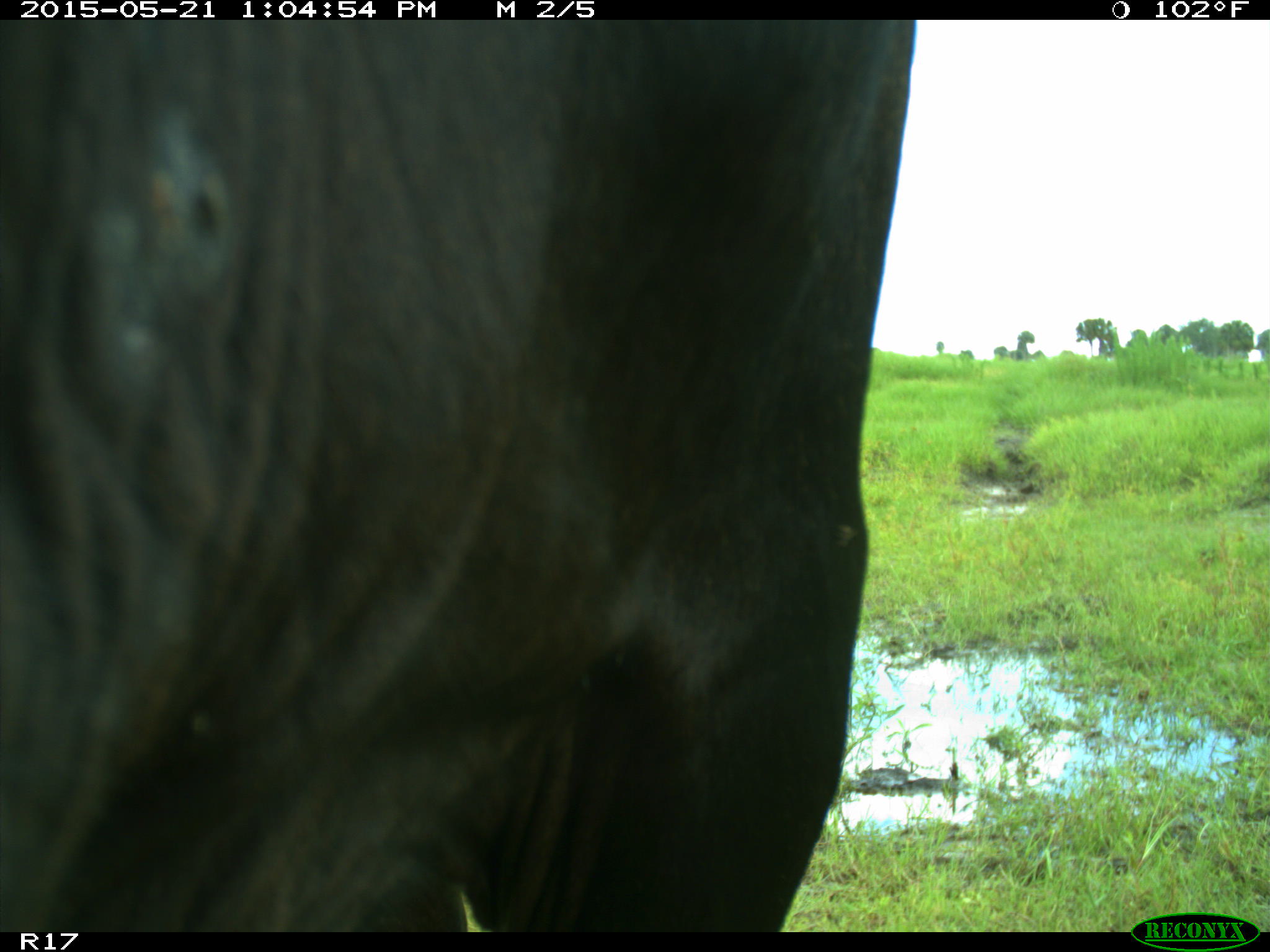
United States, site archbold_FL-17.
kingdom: Animalia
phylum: Chordata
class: Mammalia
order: Artiodactyla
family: Bovidae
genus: Bos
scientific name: Bos taurus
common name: domestic cow